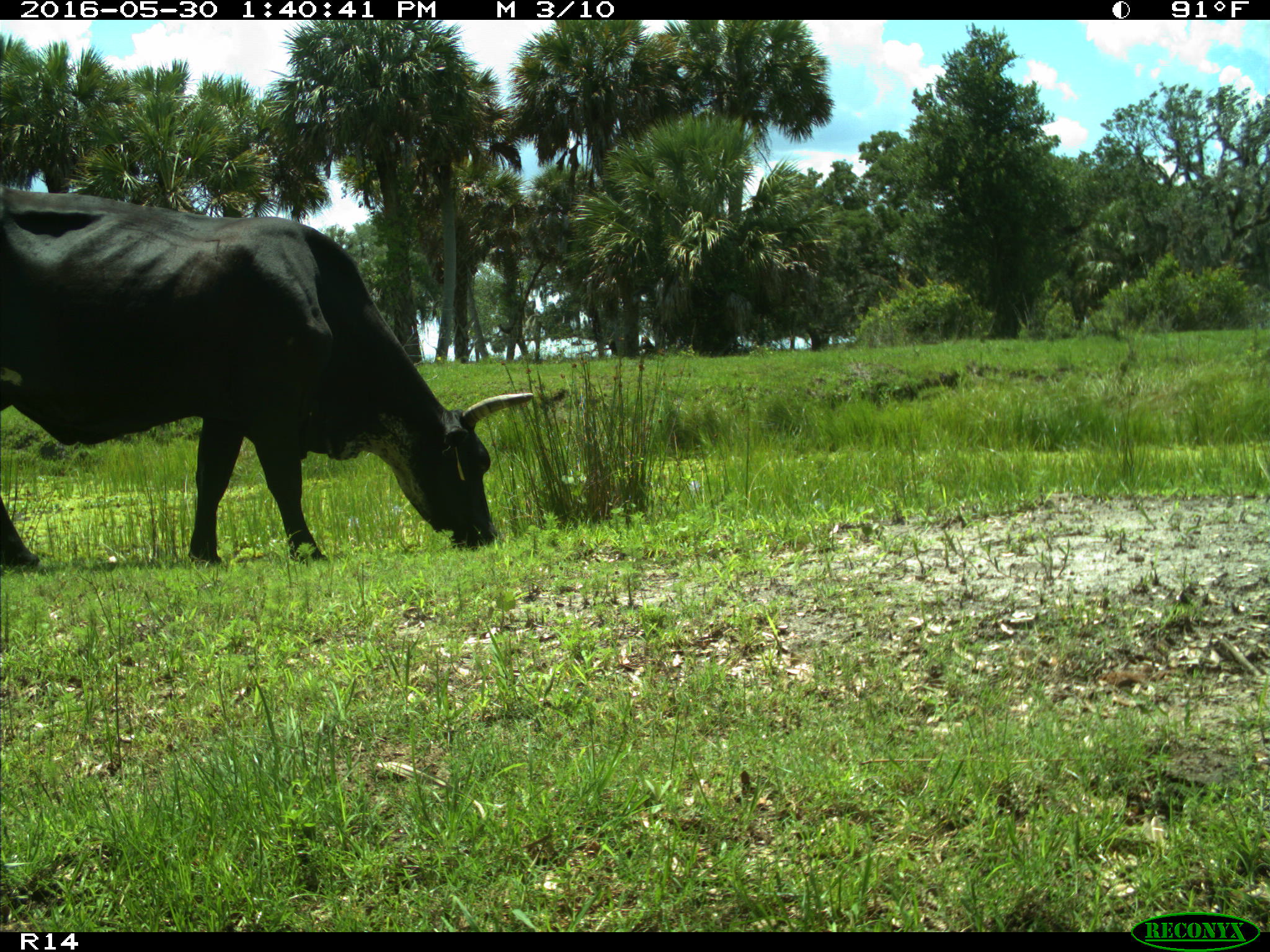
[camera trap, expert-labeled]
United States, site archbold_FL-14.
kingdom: Animalia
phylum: Chordata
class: Mammalia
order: Artiodactyla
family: Bovidae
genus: Bos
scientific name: Bos taurus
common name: domestic cow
Bos taurus (domestic cow).